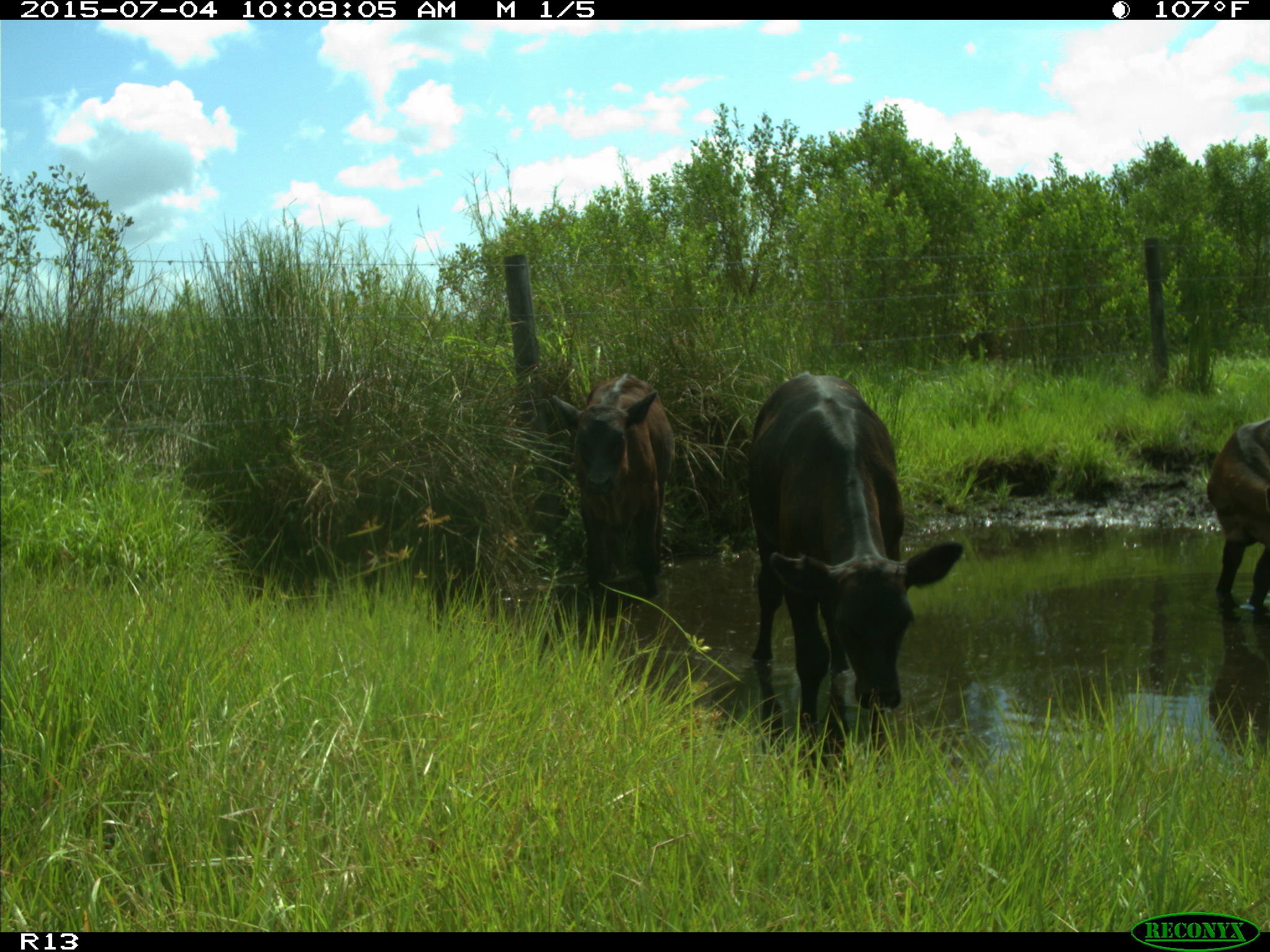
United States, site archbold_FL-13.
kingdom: Animalia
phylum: Chordata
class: Mammalia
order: Artiodactyla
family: Bovidae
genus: Bos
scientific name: Bos taurus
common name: domestic cow